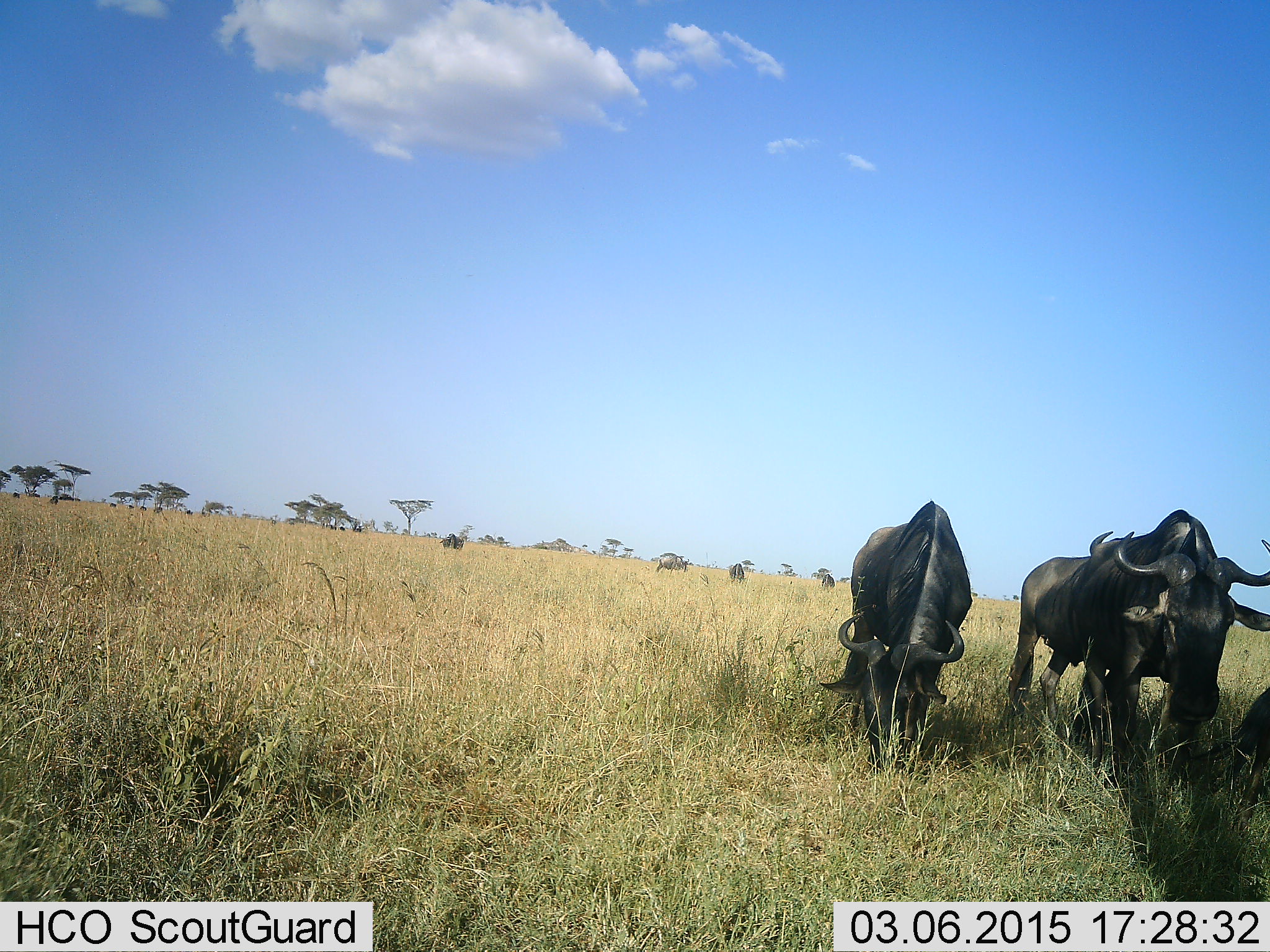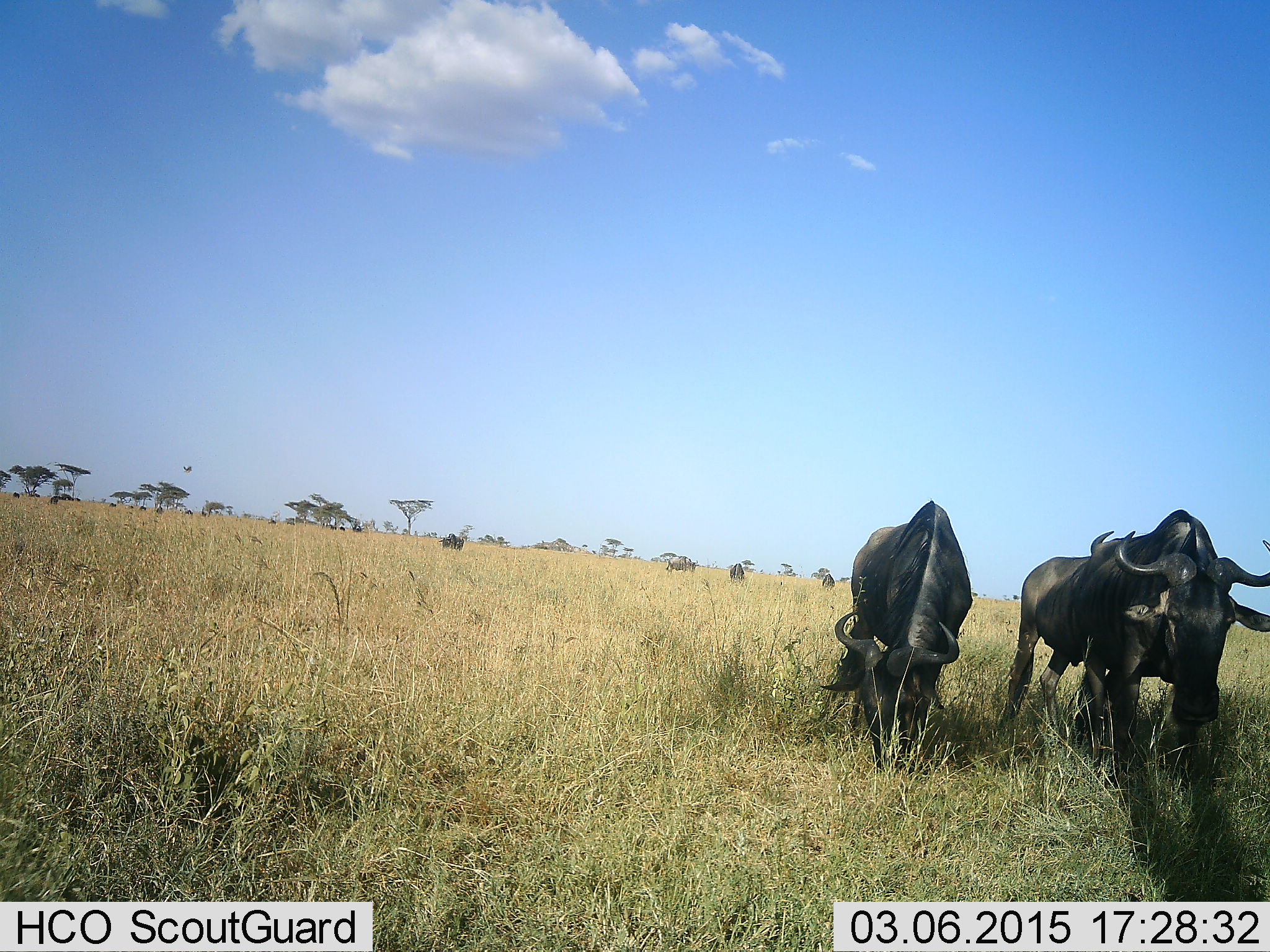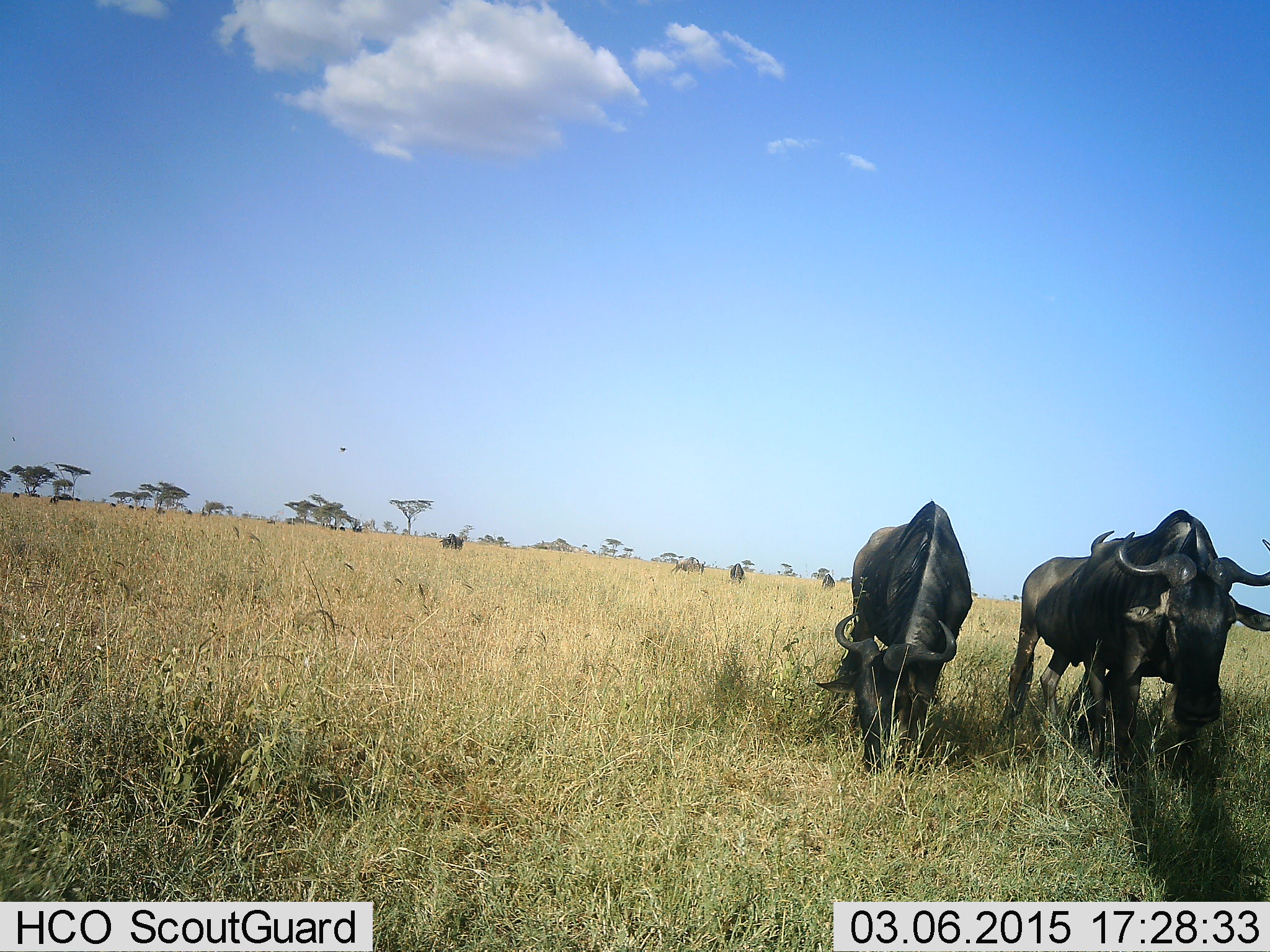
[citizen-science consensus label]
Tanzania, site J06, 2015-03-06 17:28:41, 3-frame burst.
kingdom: Animalia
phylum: Chordata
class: Mammalia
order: Artiodactyla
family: Bovidae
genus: Connochaetes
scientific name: Connochaetes taurinus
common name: blue wildebeest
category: wildebeest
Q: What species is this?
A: Wildebeest (blue wildebeest) (Connochaetes taurinus).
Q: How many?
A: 4.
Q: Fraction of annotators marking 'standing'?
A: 50%.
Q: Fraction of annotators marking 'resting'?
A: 0%.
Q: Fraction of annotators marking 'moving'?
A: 0%.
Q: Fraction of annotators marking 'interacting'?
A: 0%.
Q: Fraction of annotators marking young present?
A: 0%.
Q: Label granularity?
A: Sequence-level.